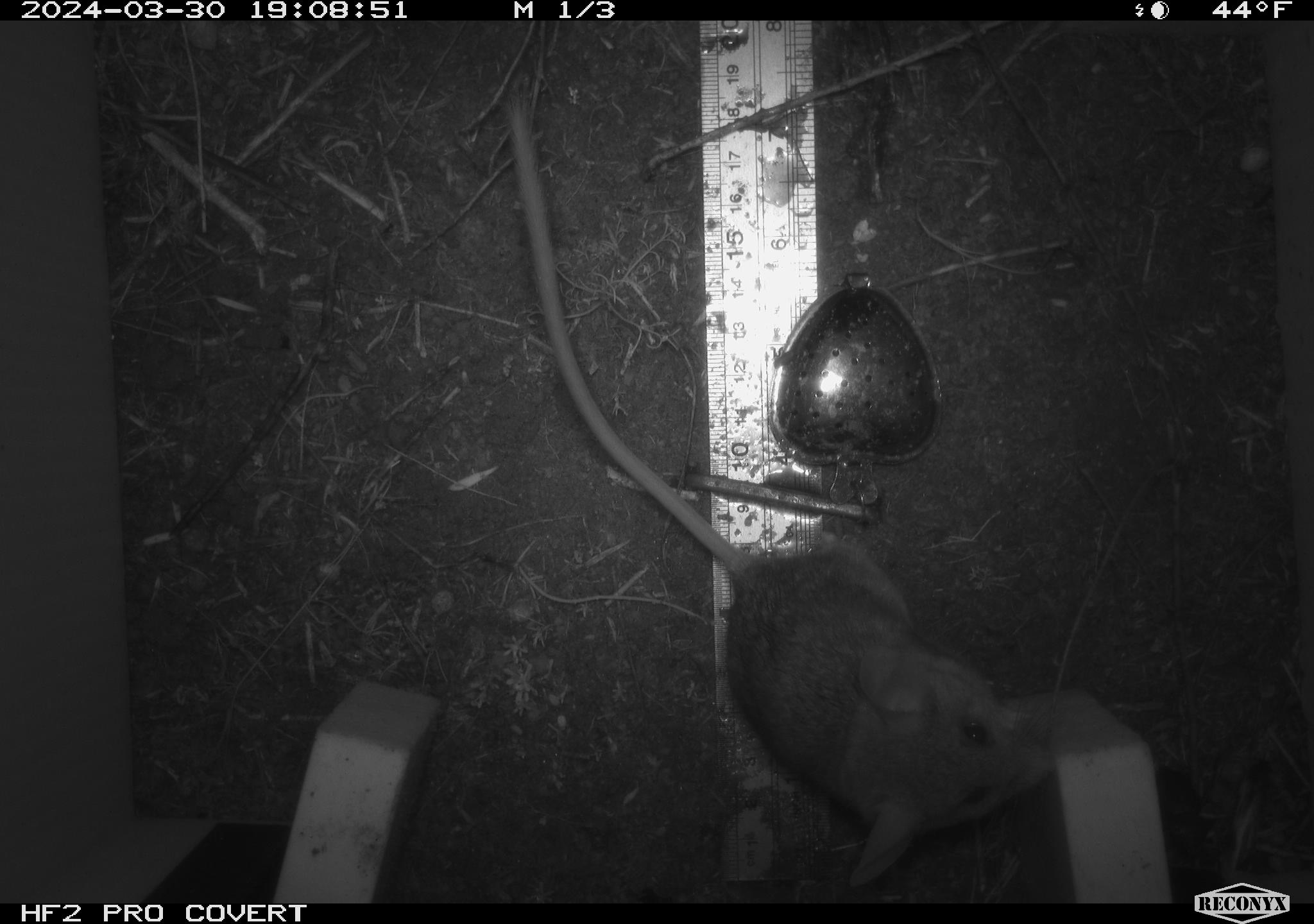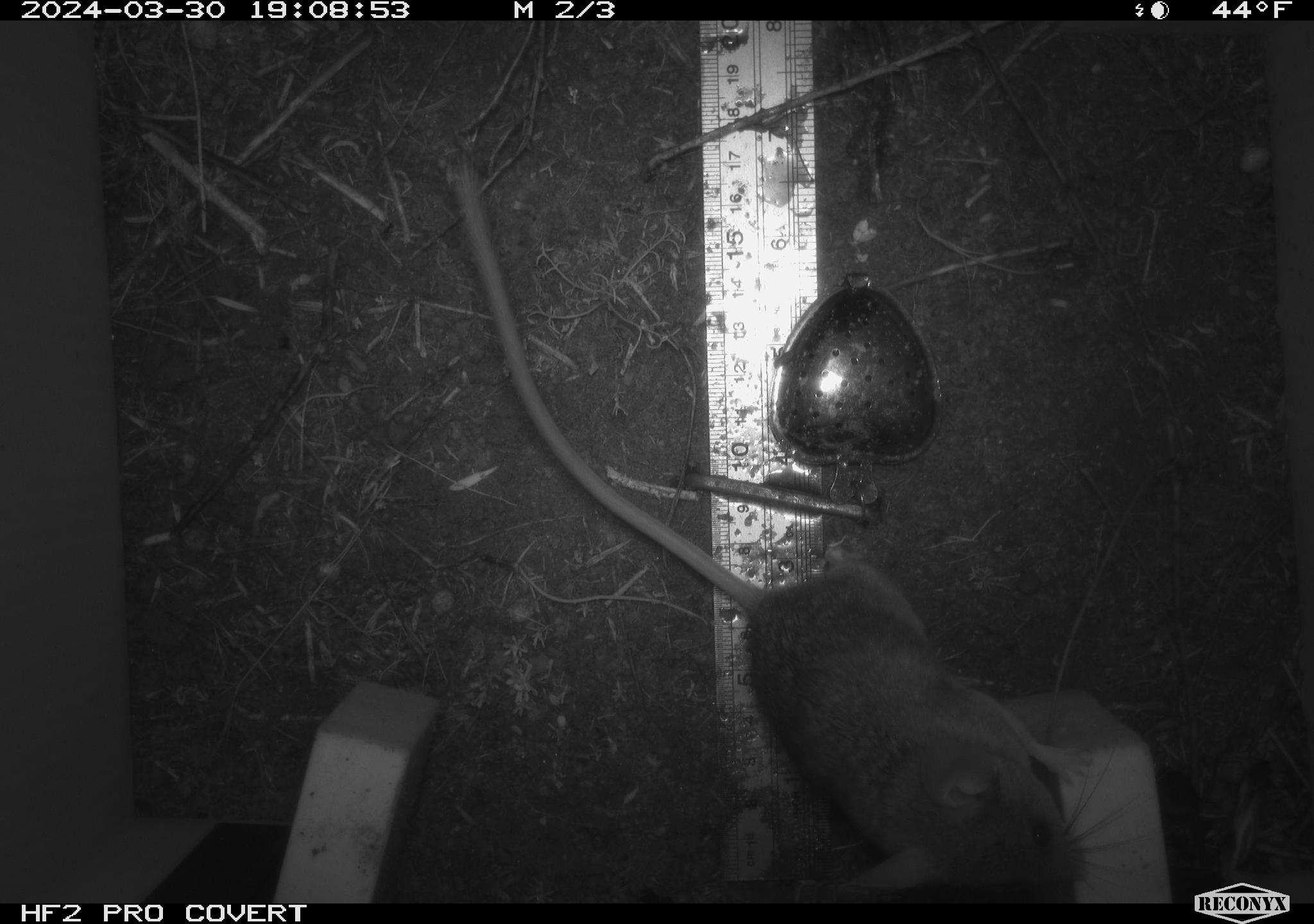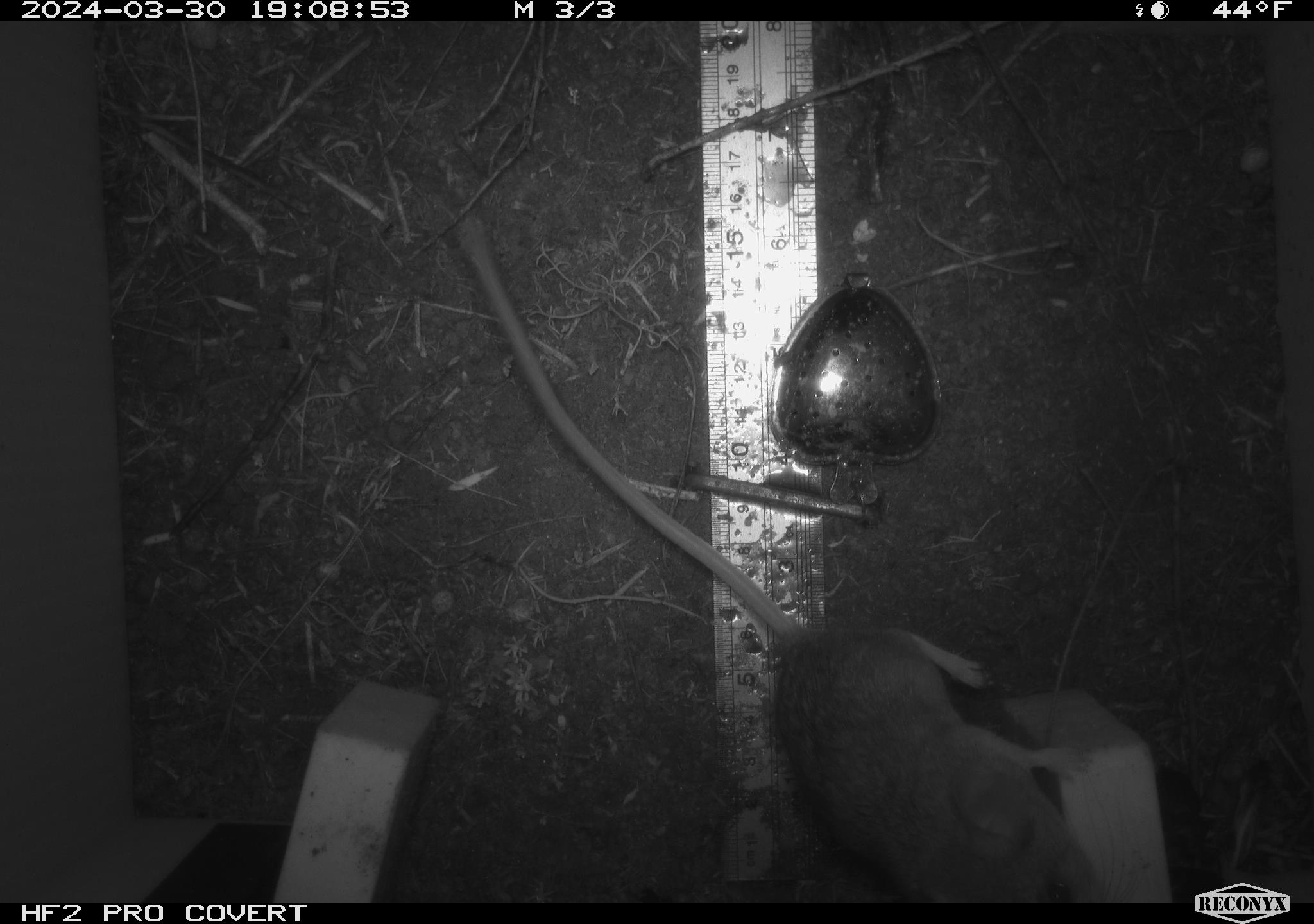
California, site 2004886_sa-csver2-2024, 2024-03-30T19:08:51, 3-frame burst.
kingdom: Animalia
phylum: Chordata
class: Mammalia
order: Rodentia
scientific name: Rodentia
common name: rodent